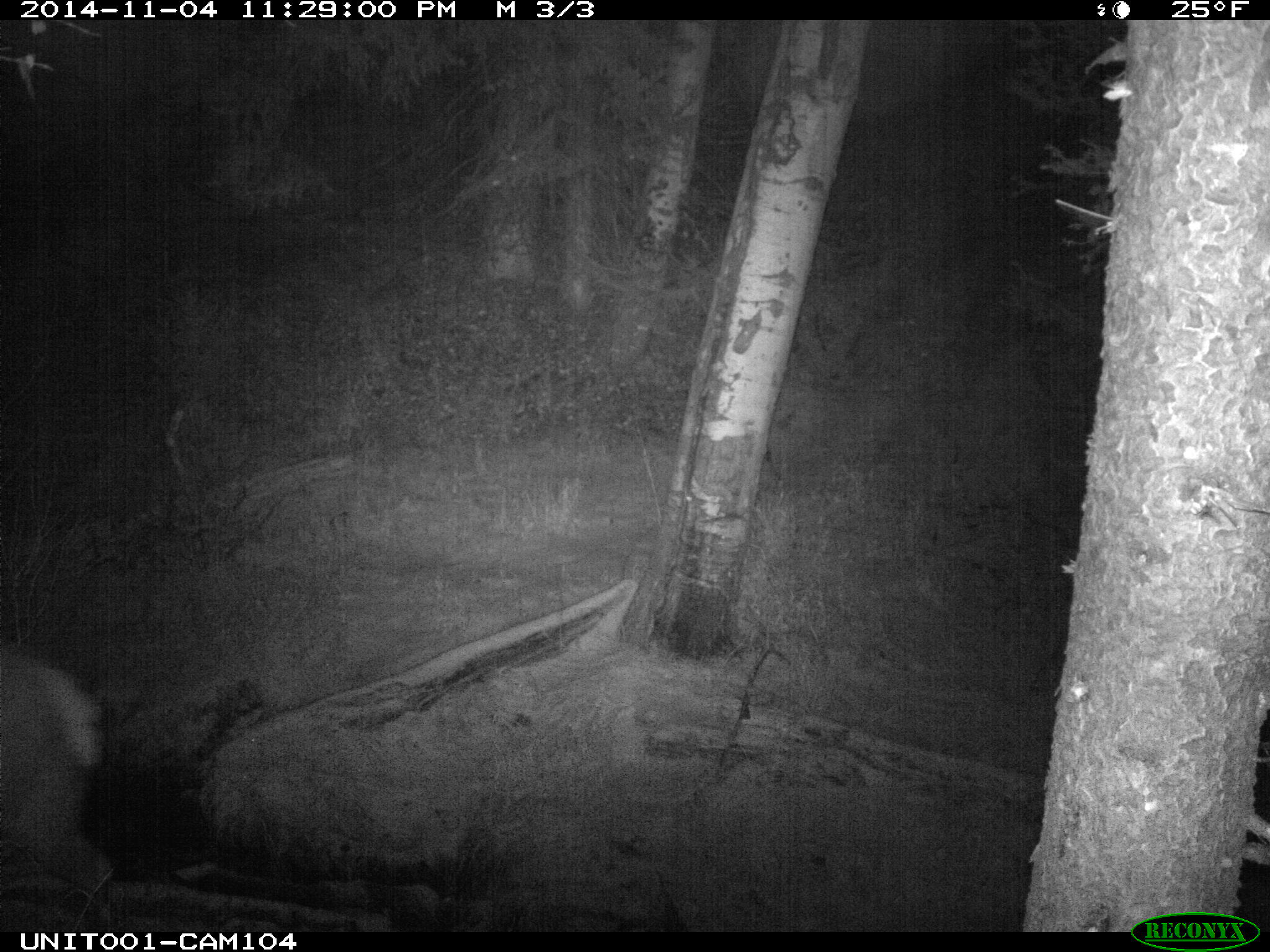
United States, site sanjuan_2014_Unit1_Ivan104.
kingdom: Animalia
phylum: Chordata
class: Mammalia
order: Artiodactyla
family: Cervidae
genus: Cervus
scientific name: Cervus elaphus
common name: red deer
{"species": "Cervus elaphus (red deer)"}